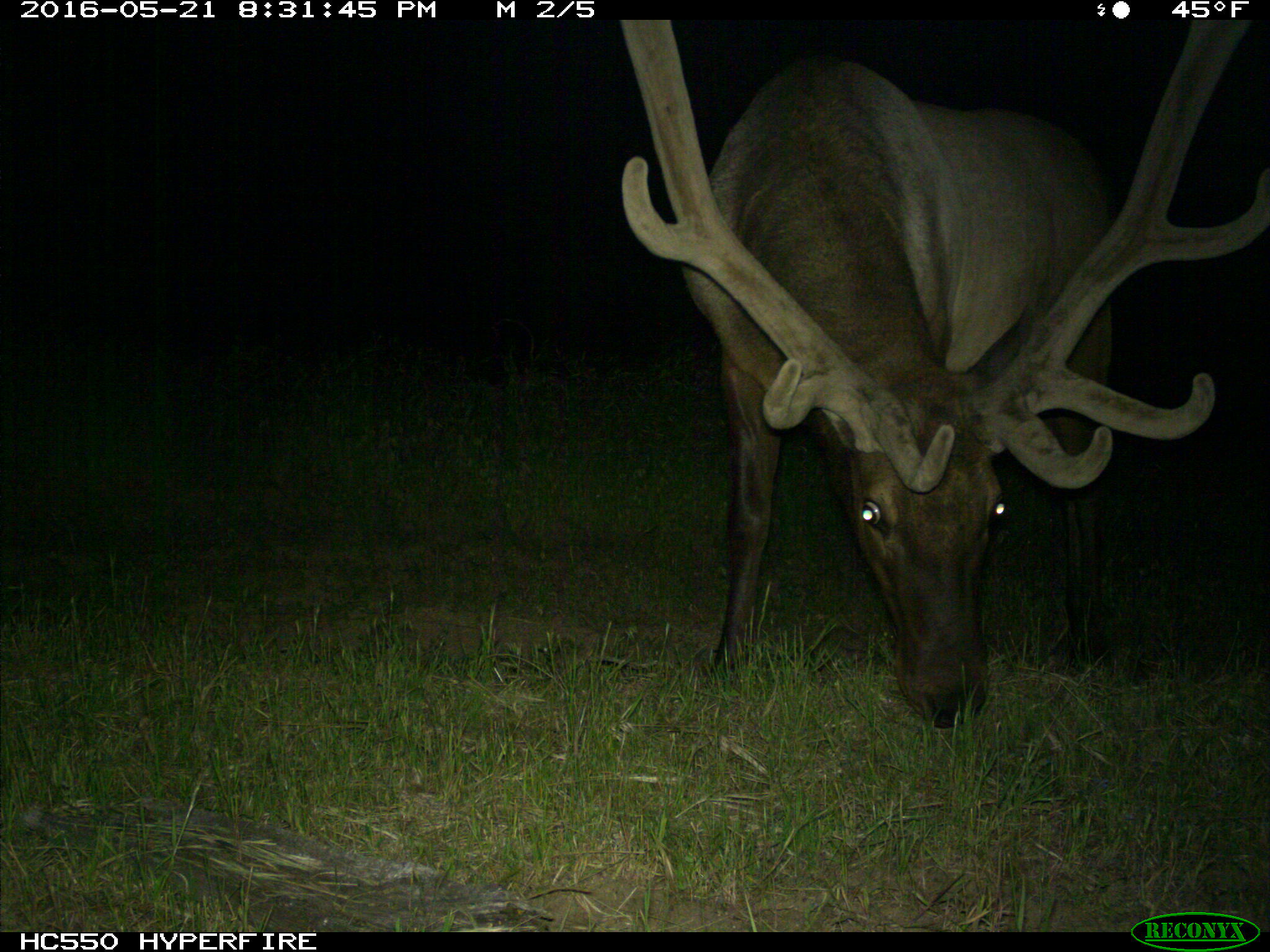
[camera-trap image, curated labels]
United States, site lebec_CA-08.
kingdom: Animalia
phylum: Chordata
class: Mammalia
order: Artiodactyla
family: Cervidae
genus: Cervus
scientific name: Cervus canadensis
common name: elk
Cervus canadensis (elk).